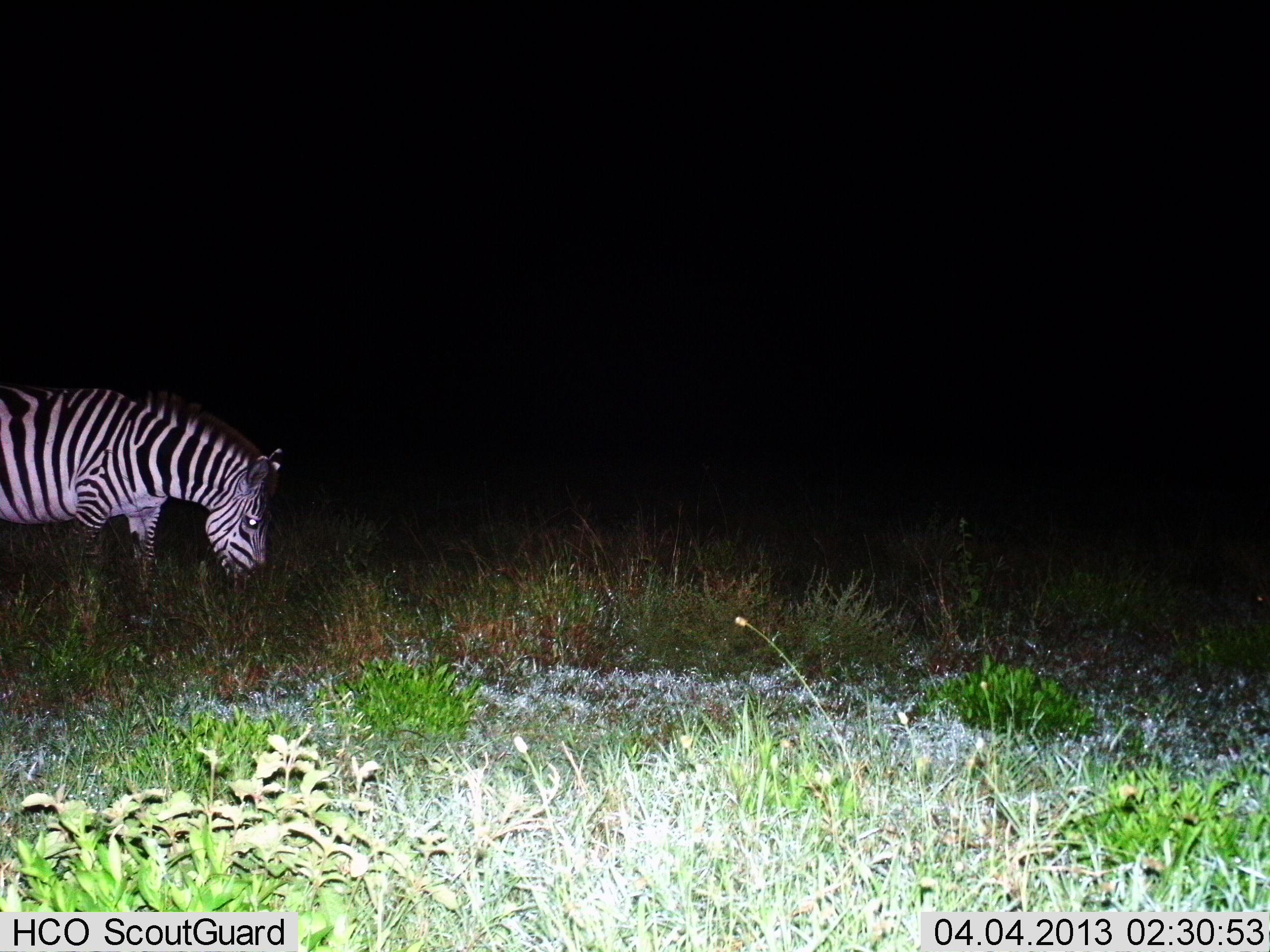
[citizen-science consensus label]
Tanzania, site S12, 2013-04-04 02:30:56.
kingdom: Animalia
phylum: Chordata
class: Mammalia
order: Perissodactyla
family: Equidae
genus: Equus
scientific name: Equus quagga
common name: plains zebra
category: zebra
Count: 1.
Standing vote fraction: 50%.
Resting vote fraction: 3%.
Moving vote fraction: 6%.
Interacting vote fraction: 0%.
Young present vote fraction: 0%.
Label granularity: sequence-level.